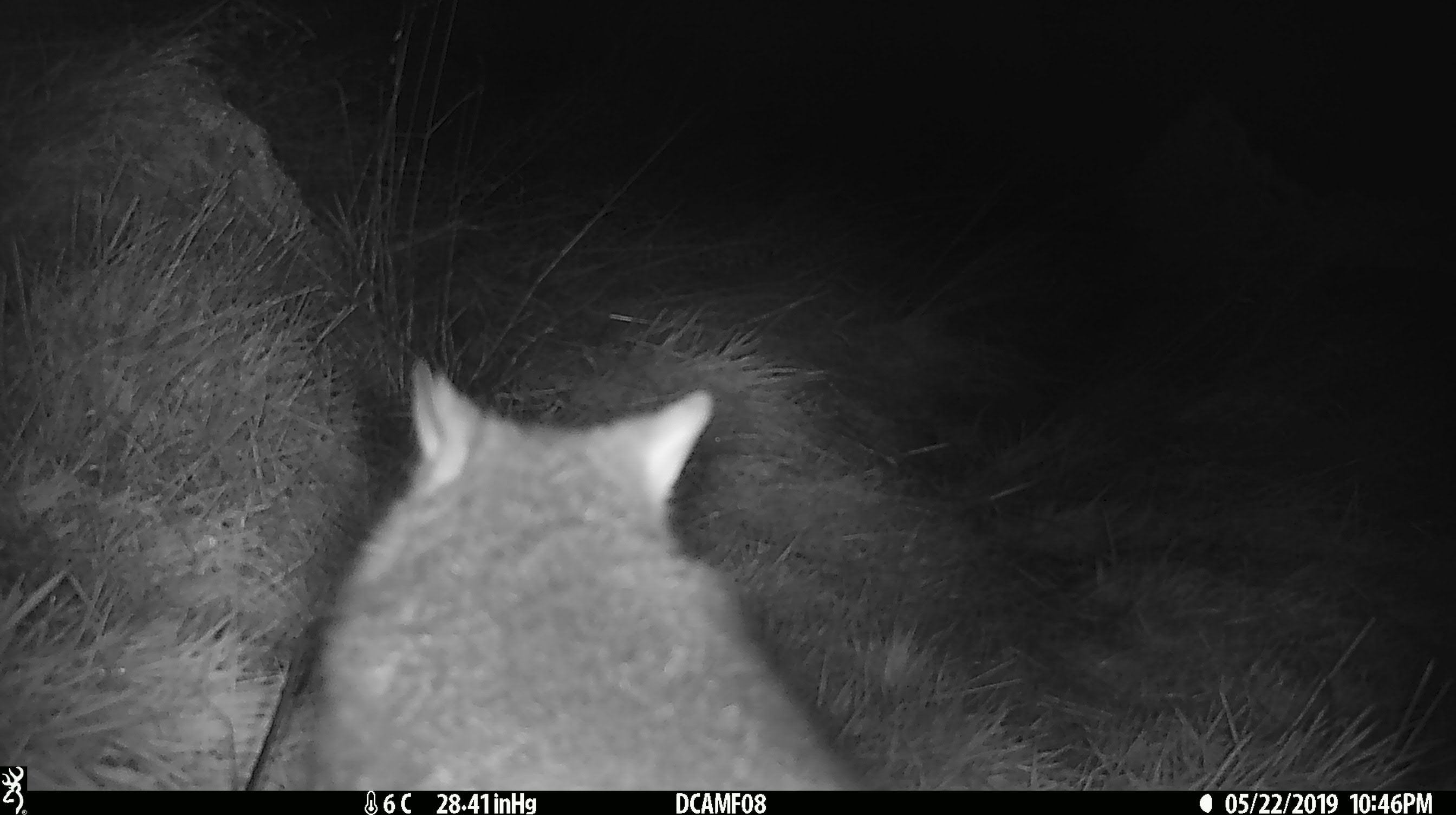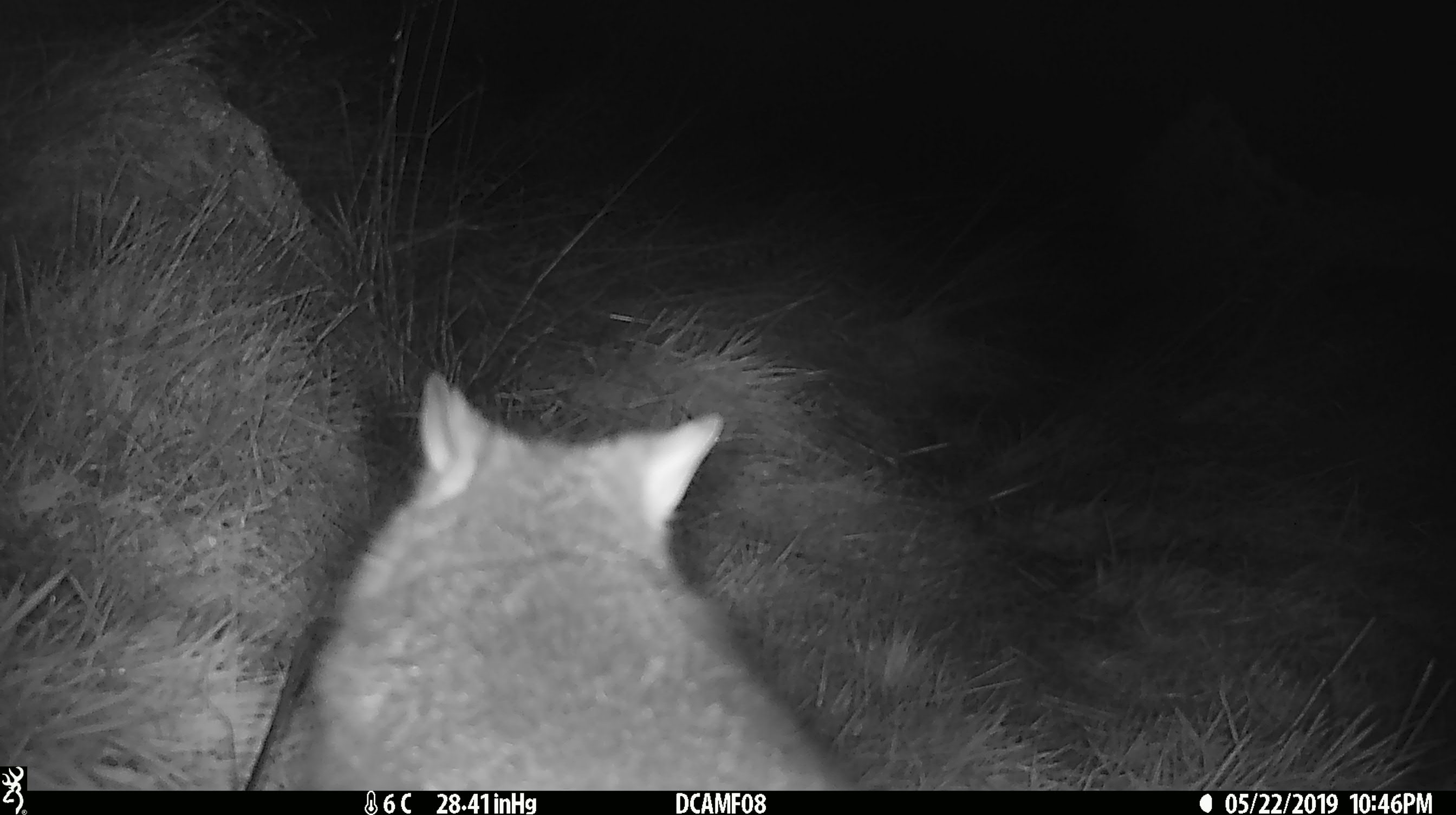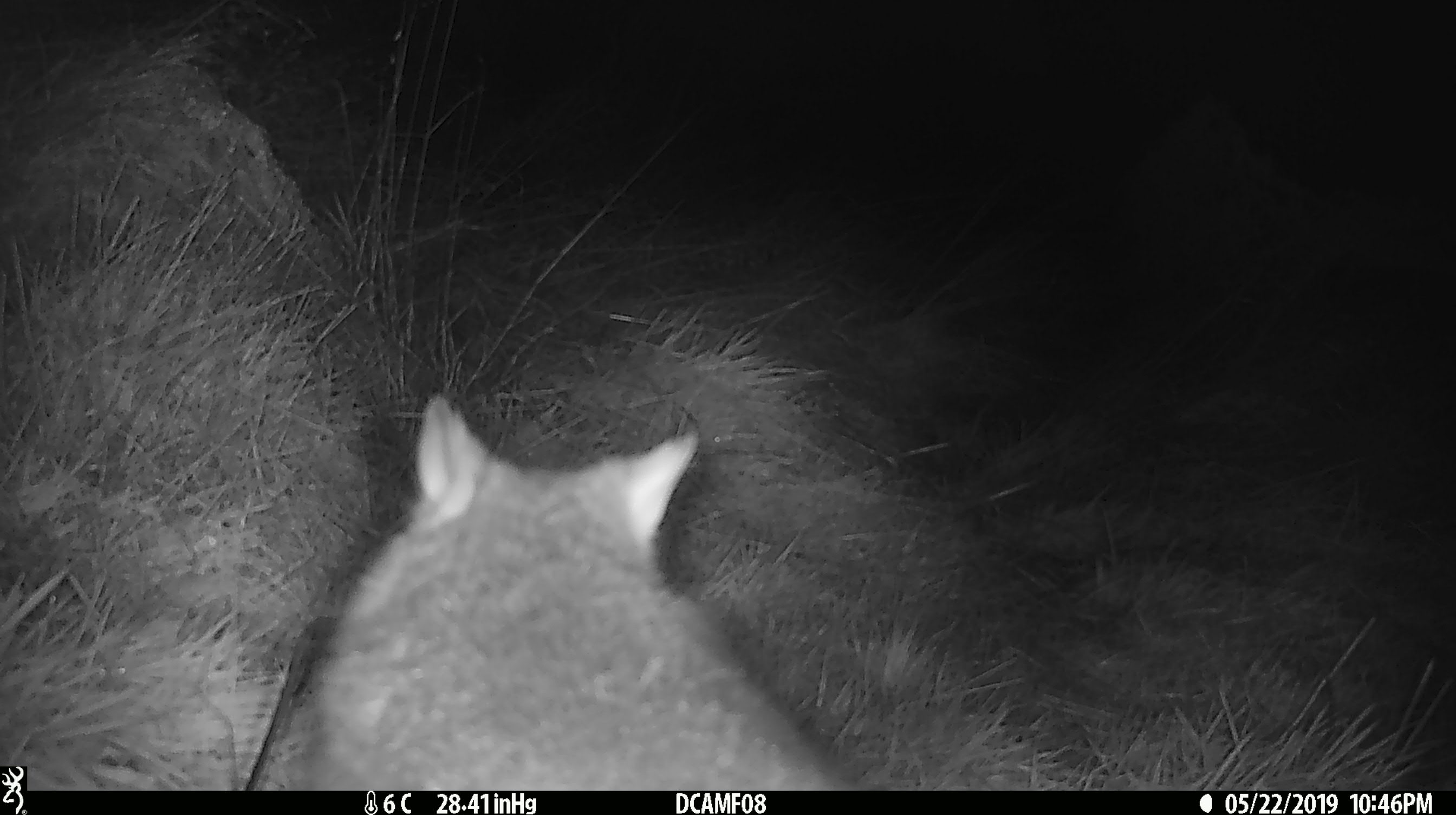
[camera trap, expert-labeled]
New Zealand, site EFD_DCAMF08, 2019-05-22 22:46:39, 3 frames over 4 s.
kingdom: Animalia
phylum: Chordata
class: Mammalia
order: Diprotodontia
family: Phalangeridae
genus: Trichosurus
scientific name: Trichosurus vulpecula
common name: common brushtail possum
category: possum